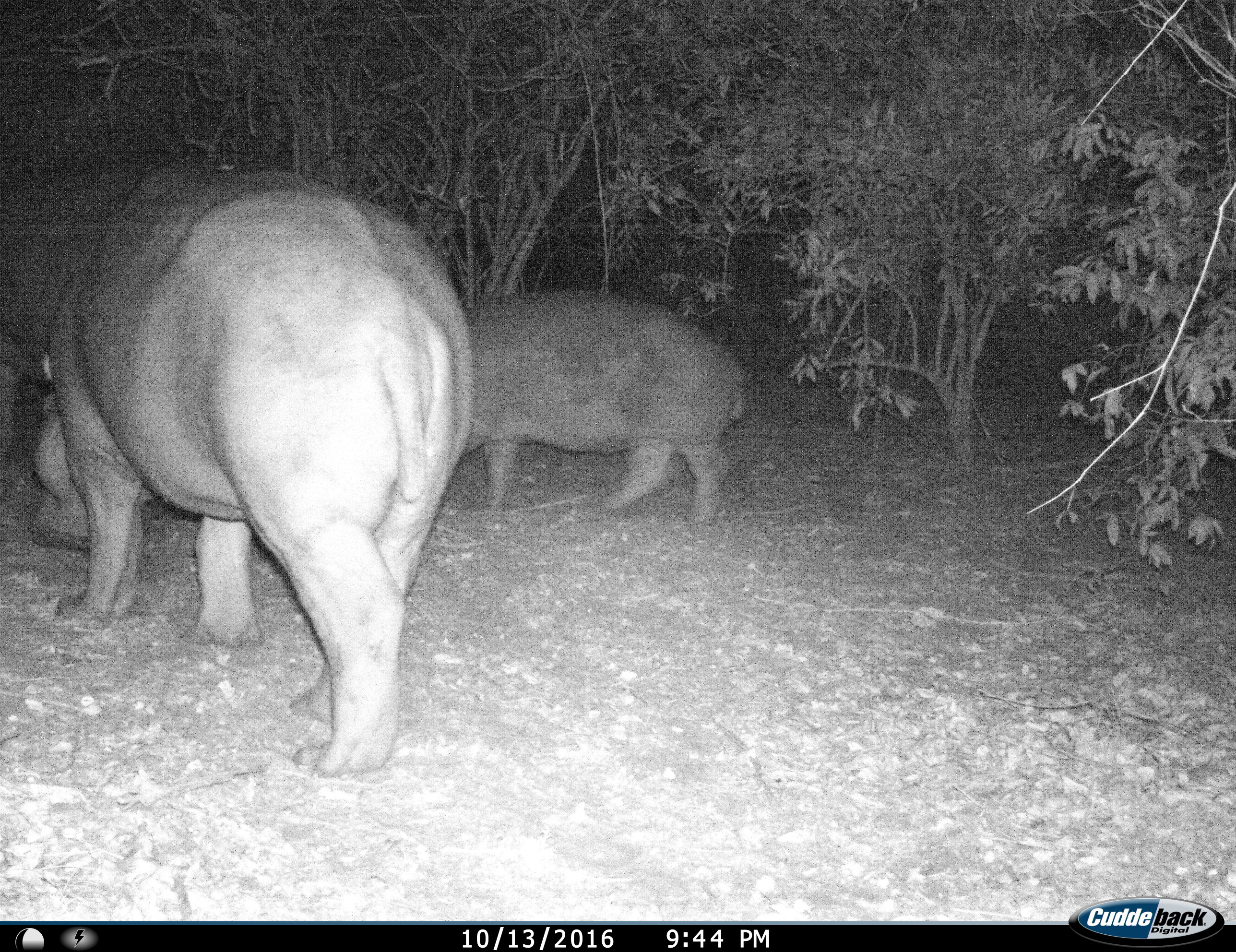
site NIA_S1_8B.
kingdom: Animalia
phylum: Chordata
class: Mammalia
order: Artiodactyla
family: Hippopotamidae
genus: Hippopotamus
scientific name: Hippopotamus amphibius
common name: hippopotamus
Hippopotamus (Hippopotamus amphibius), count 2. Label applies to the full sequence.